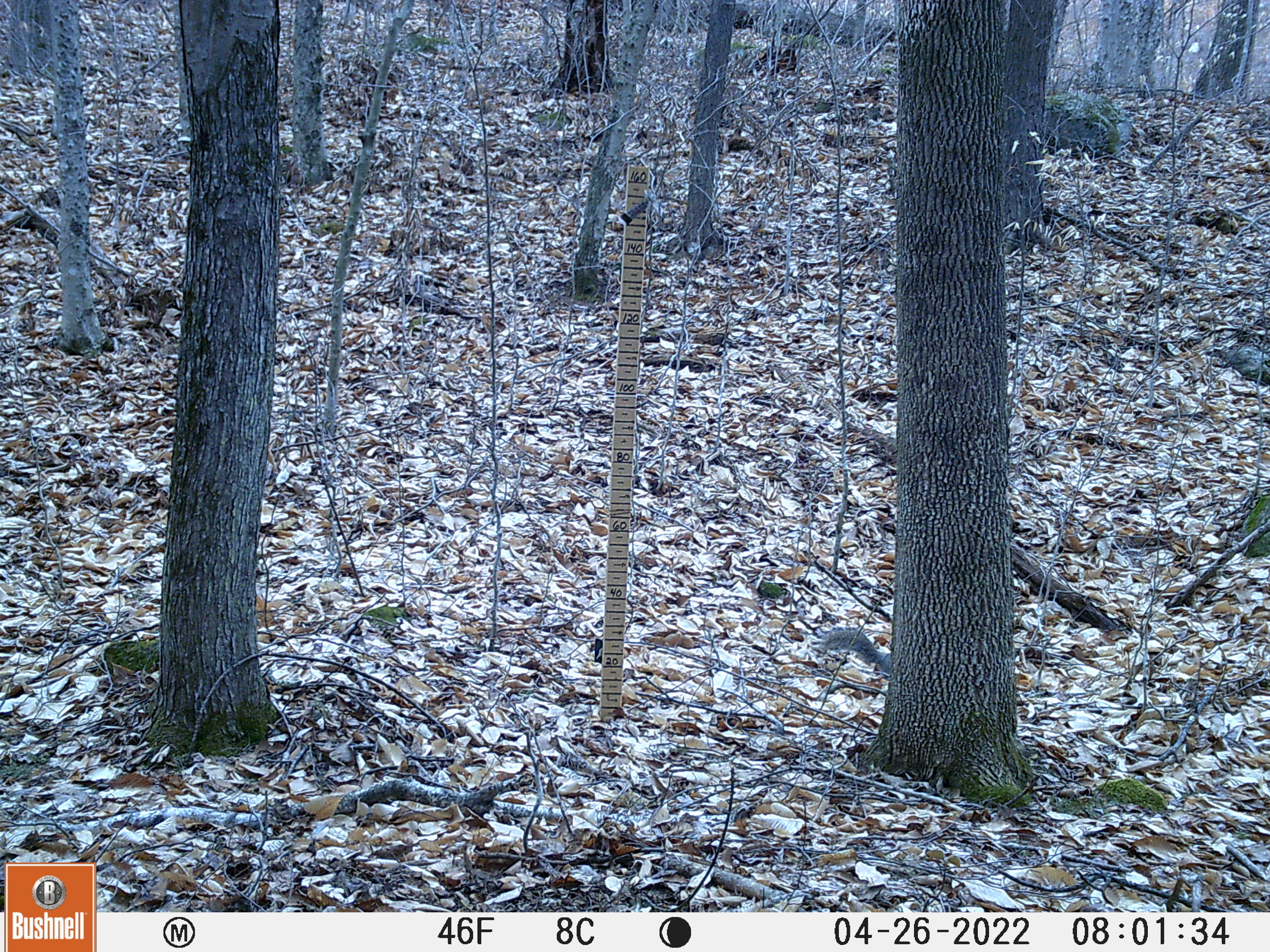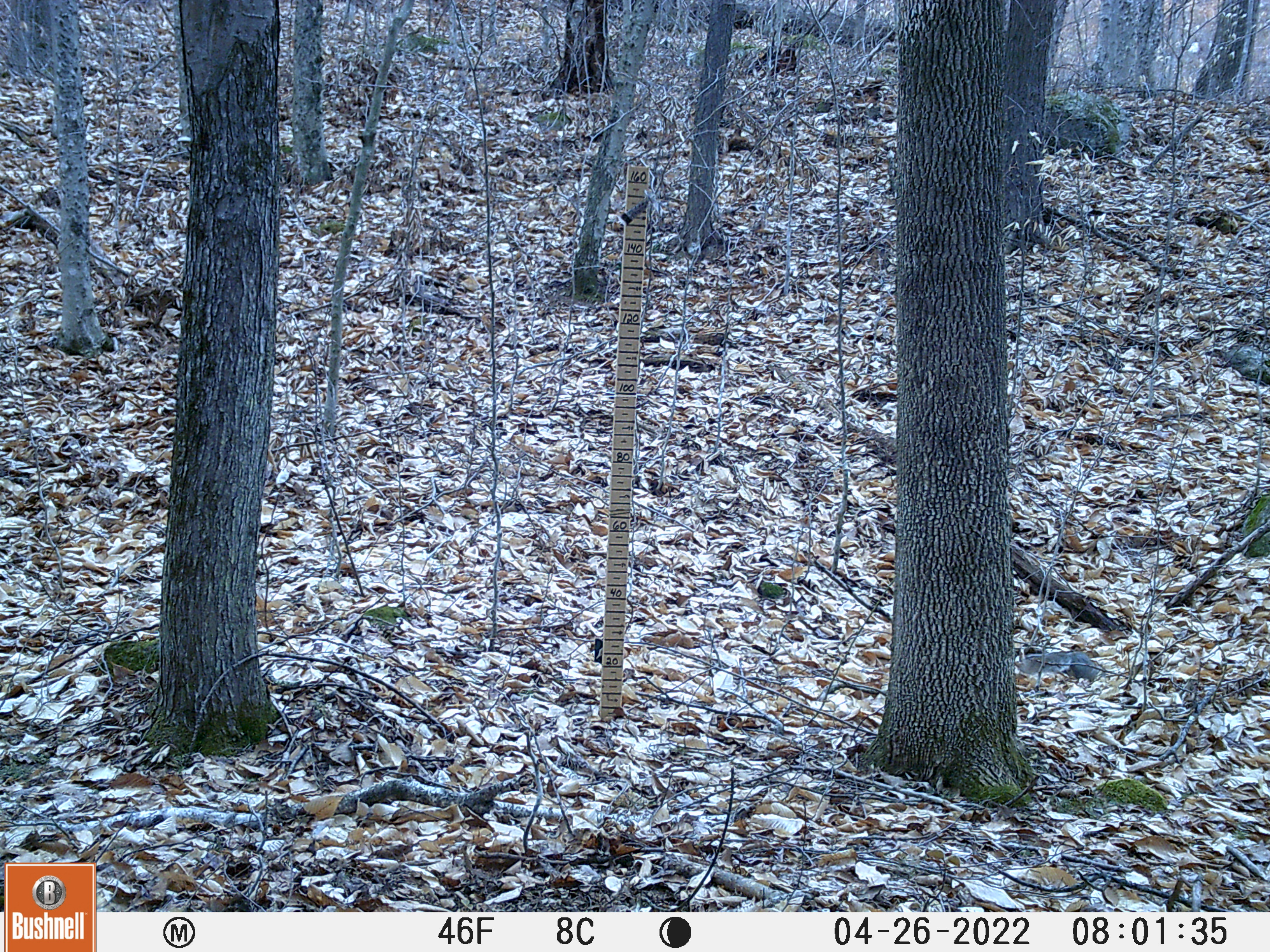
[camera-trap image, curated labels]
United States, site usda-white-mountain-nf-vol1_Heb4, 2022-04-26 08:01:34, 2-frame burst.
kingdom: Animalia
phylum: Chordata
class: Mammalia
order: Rodentia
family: Sciuridae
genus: Sciurus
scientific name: Sciurus carolinensis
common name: gray squirrel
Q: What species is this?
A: Gray squirrel (Sciurus carolinensis).